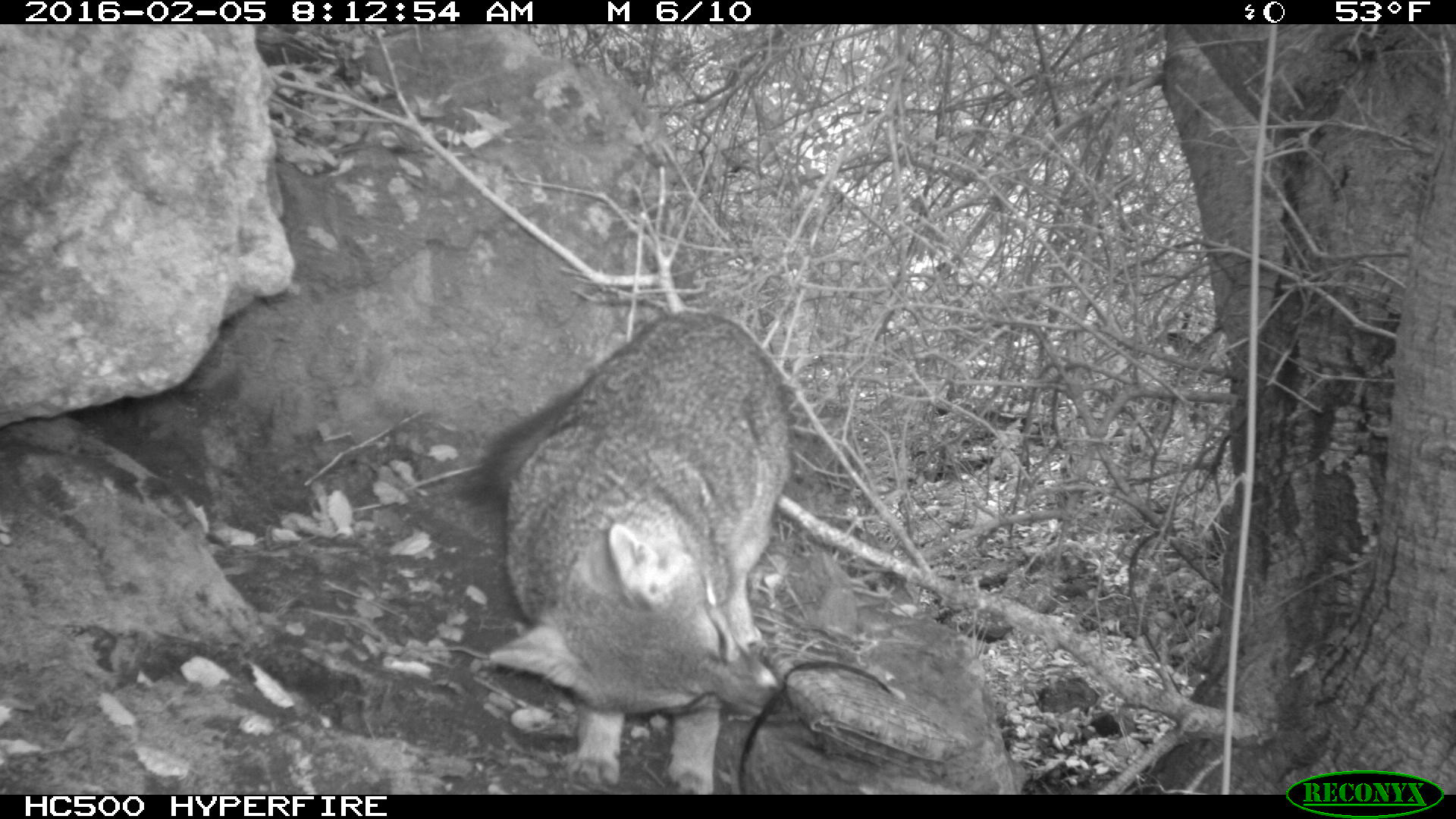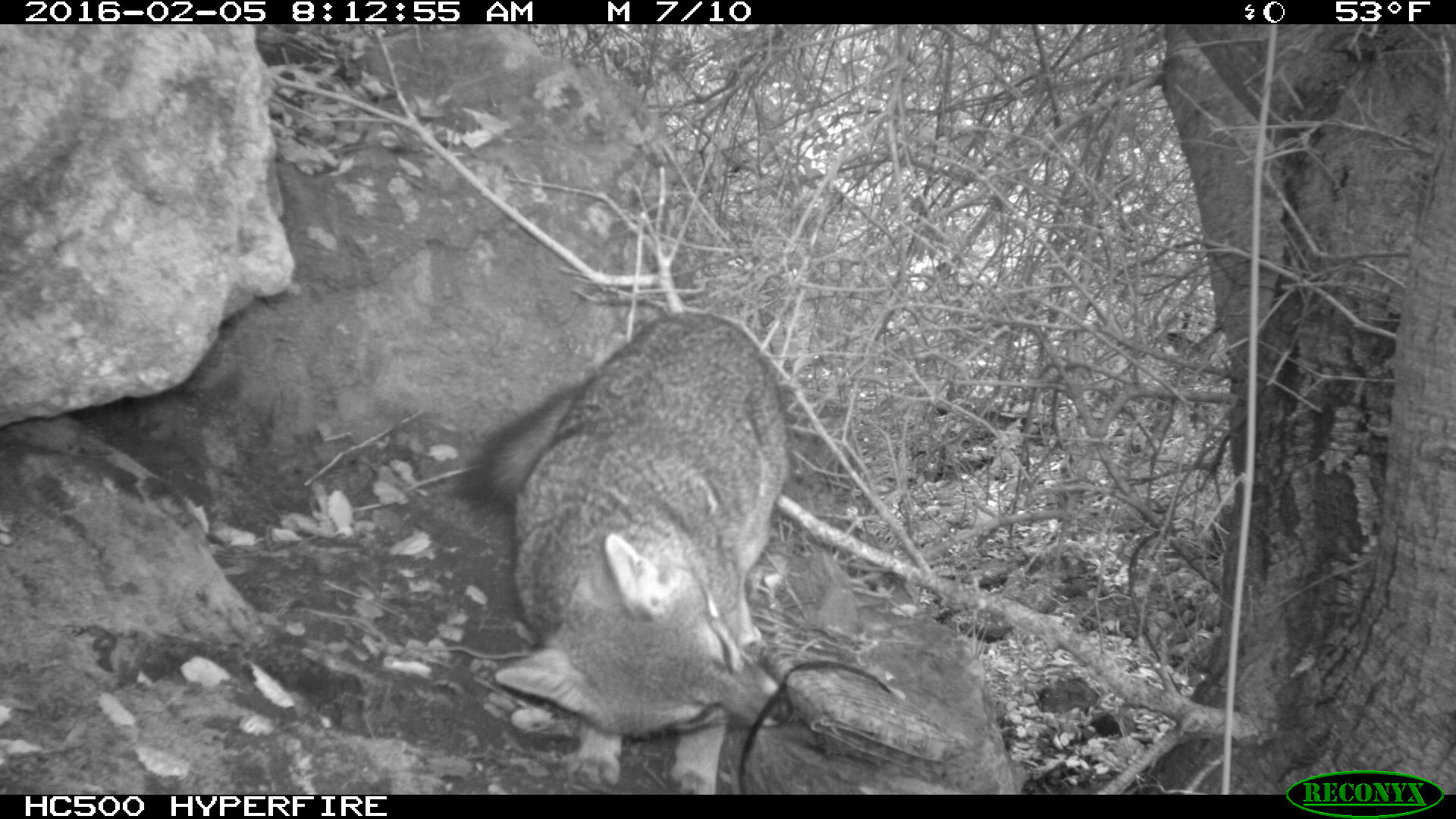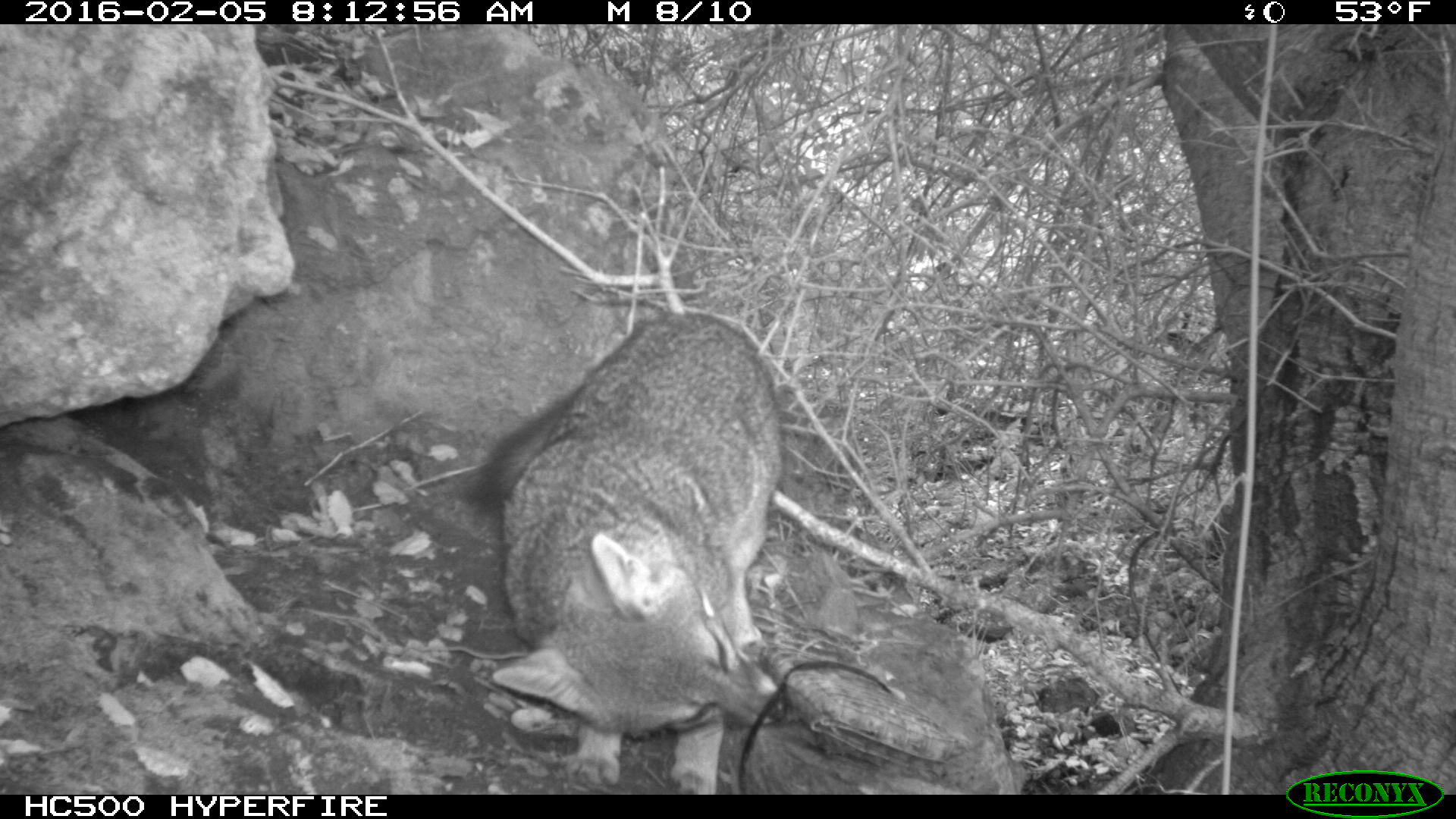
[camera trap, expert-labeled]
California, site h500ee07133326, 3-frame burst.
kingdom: Animalia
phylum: Chordata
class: Mammalia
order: Carnivora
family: Canidae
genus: Urocyon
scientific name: Urocyon littoralis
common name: island fox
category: fox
Fox (island fox) (Urocyon littoralis).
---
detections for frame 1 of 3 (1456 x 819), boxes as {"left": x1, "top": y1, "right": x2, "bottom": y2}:
fox: {"left": 458, "top": 312, "right": 794, "bottom": 794}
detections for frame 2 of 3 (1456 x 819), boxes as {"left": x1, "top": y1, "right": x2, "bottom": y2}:
fox: {"left": 445, "top": 312, "right": 792, "bottom": 795}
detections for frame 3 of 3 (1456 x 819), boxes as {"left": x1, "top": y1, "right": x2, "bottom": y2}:
fox: {"left": 444, "top": 309, "right": 802, "bottom": 795}